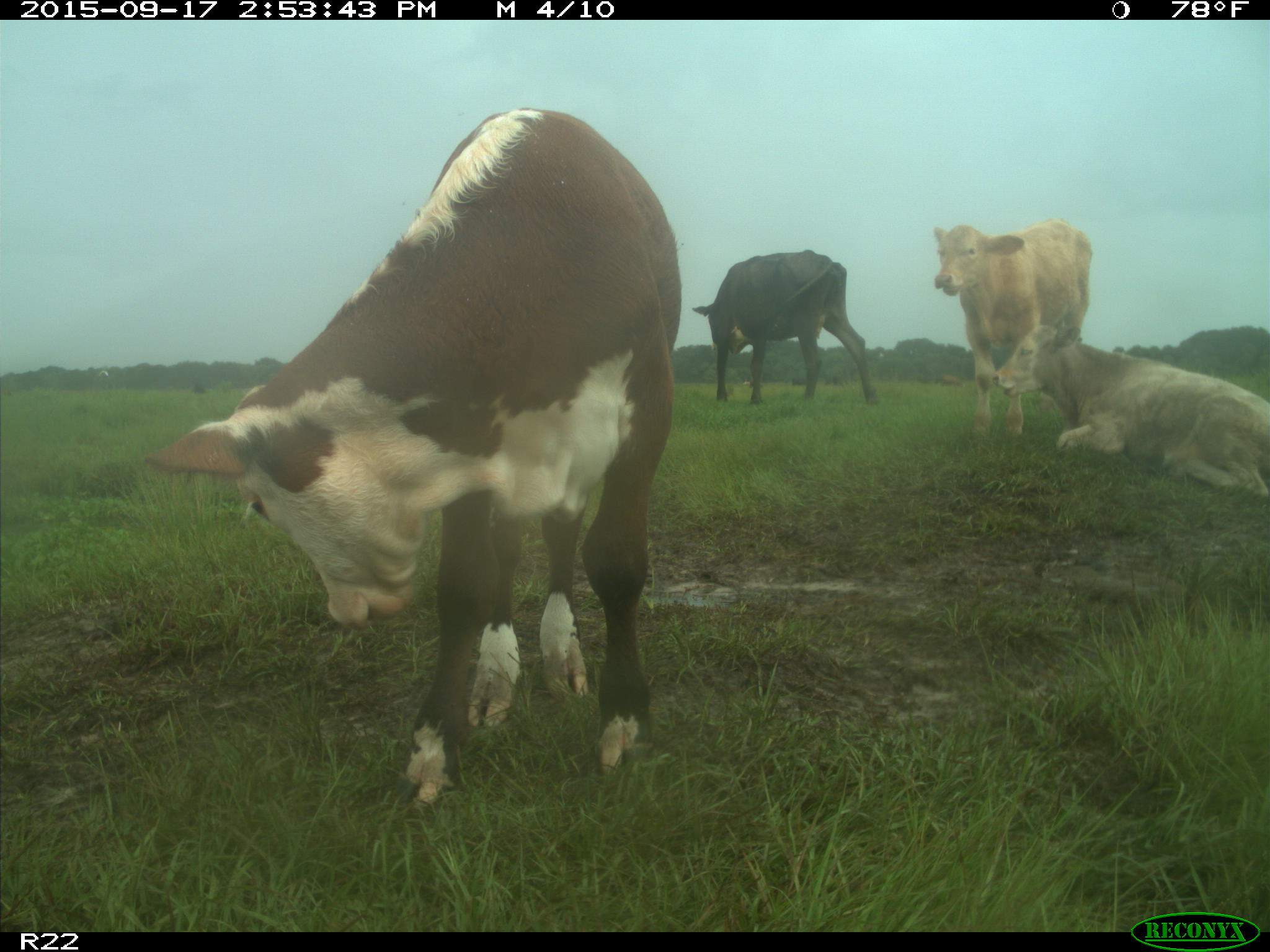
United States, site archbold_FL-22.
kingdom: Animalia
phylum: Chordata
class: Mammalia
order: Artiodactyla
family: Bovidae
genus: Bos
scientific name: Bos taurus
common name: domestic cow